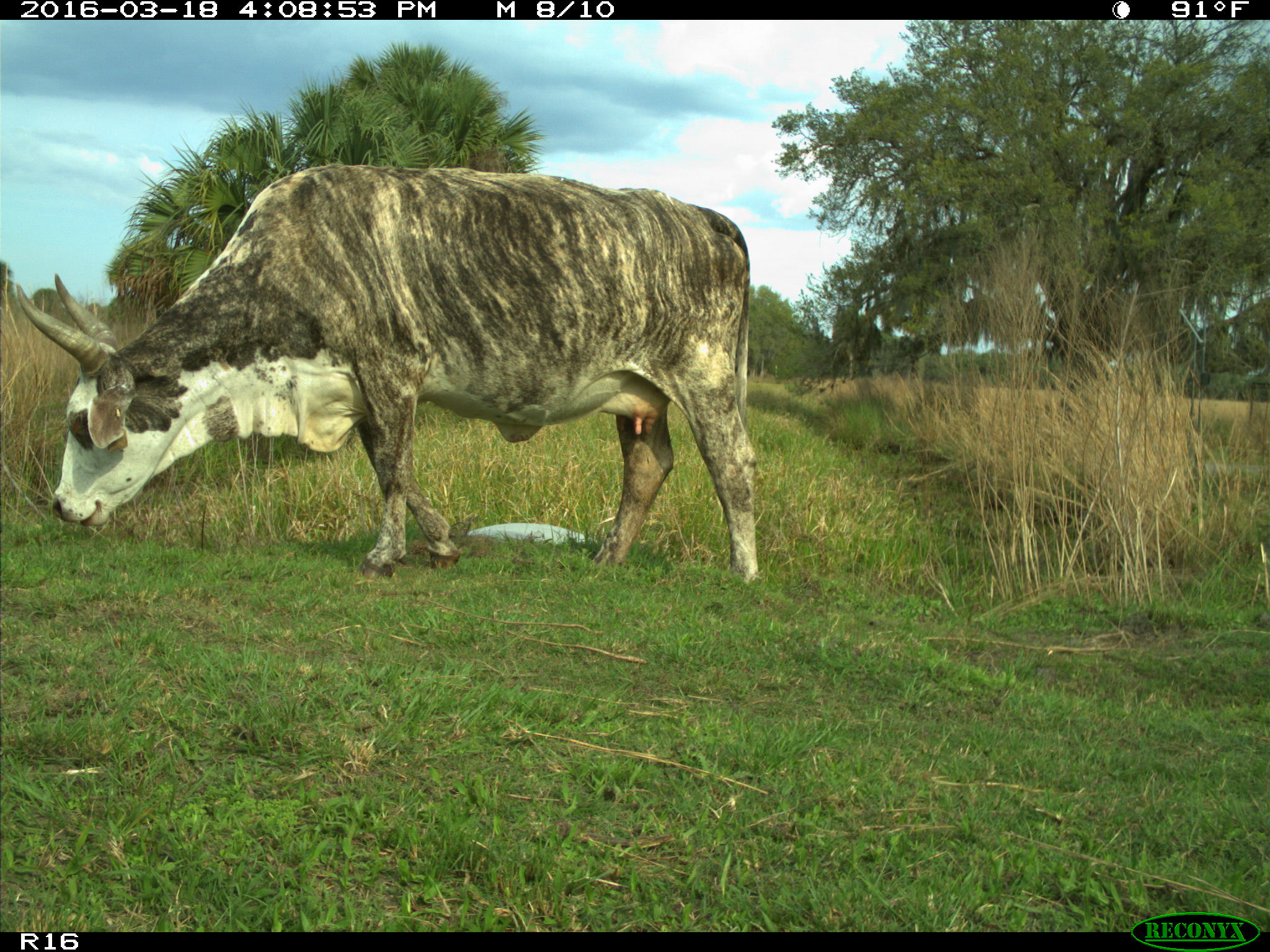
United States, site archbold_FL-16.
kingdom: Animalia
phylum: Chordata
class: Mammalia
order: Artiodactyla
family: Bovidae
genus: Bos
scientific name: Bos taurus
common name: domestic cow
Bos taurus (domestic cow).